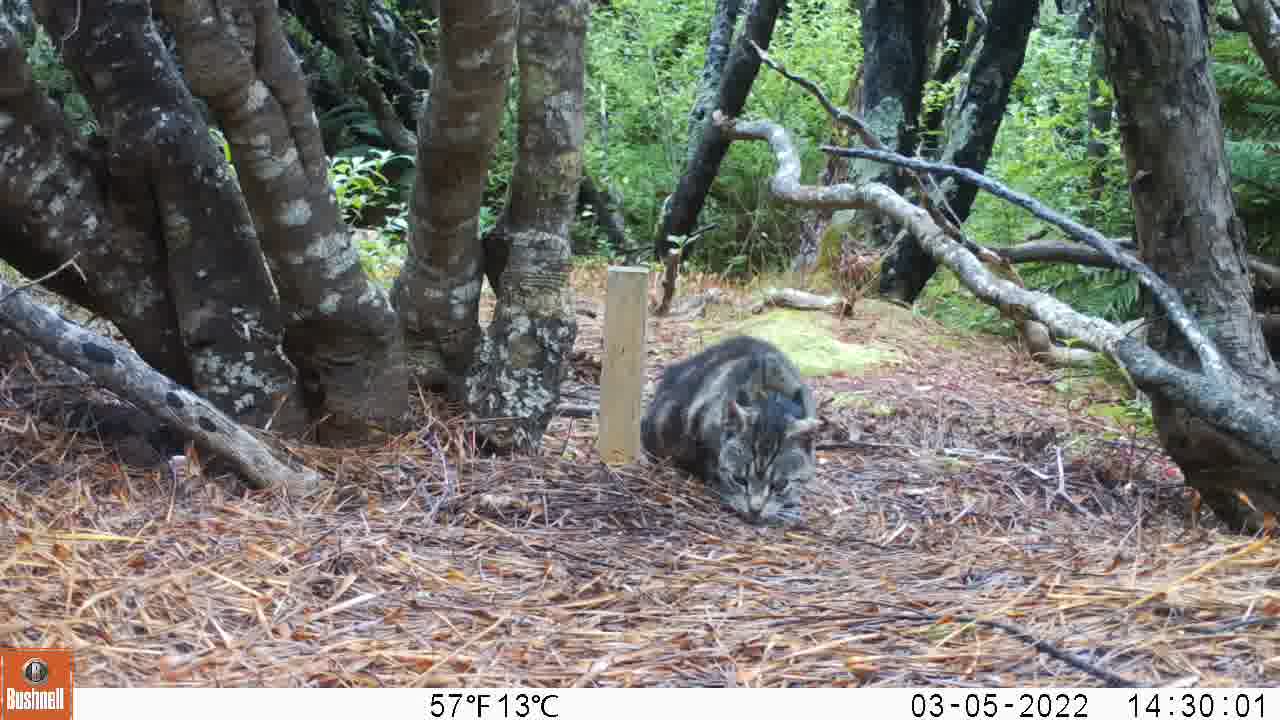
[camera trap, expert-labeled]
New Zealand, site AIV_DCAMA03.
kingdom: Animalia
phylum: Chordata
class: Mammalia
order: Carnivora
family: Felidae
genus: Felis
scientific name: Felis catus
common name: domestic cat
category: cat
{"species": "cat (domestic cat) (Felis catus)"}